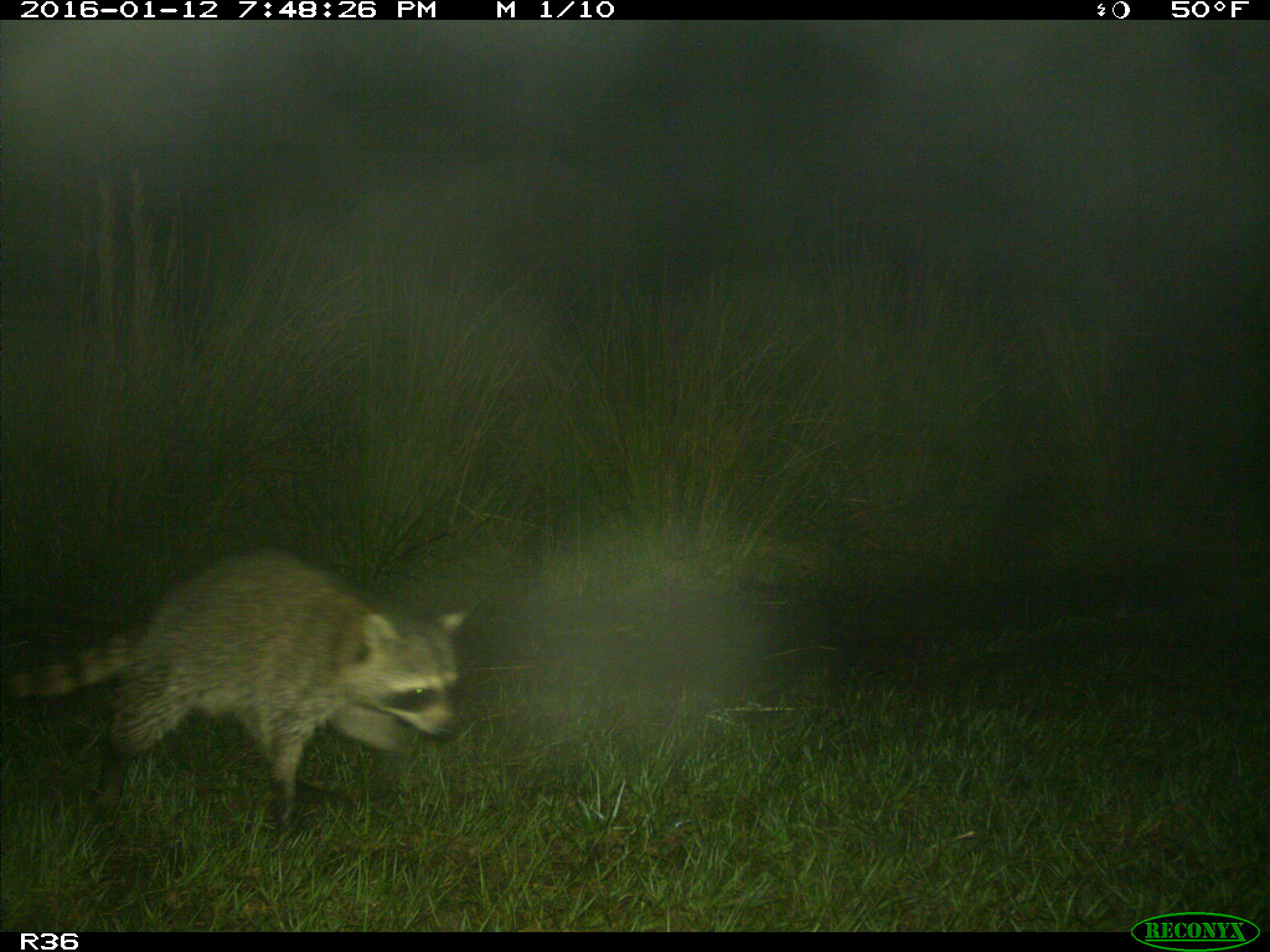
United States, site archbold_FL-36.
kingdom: Animalia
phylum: Chordata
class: Mammalia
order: Carnivora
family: Procyonidae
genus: Procyon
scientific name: Procyon lotor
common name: common raccoon